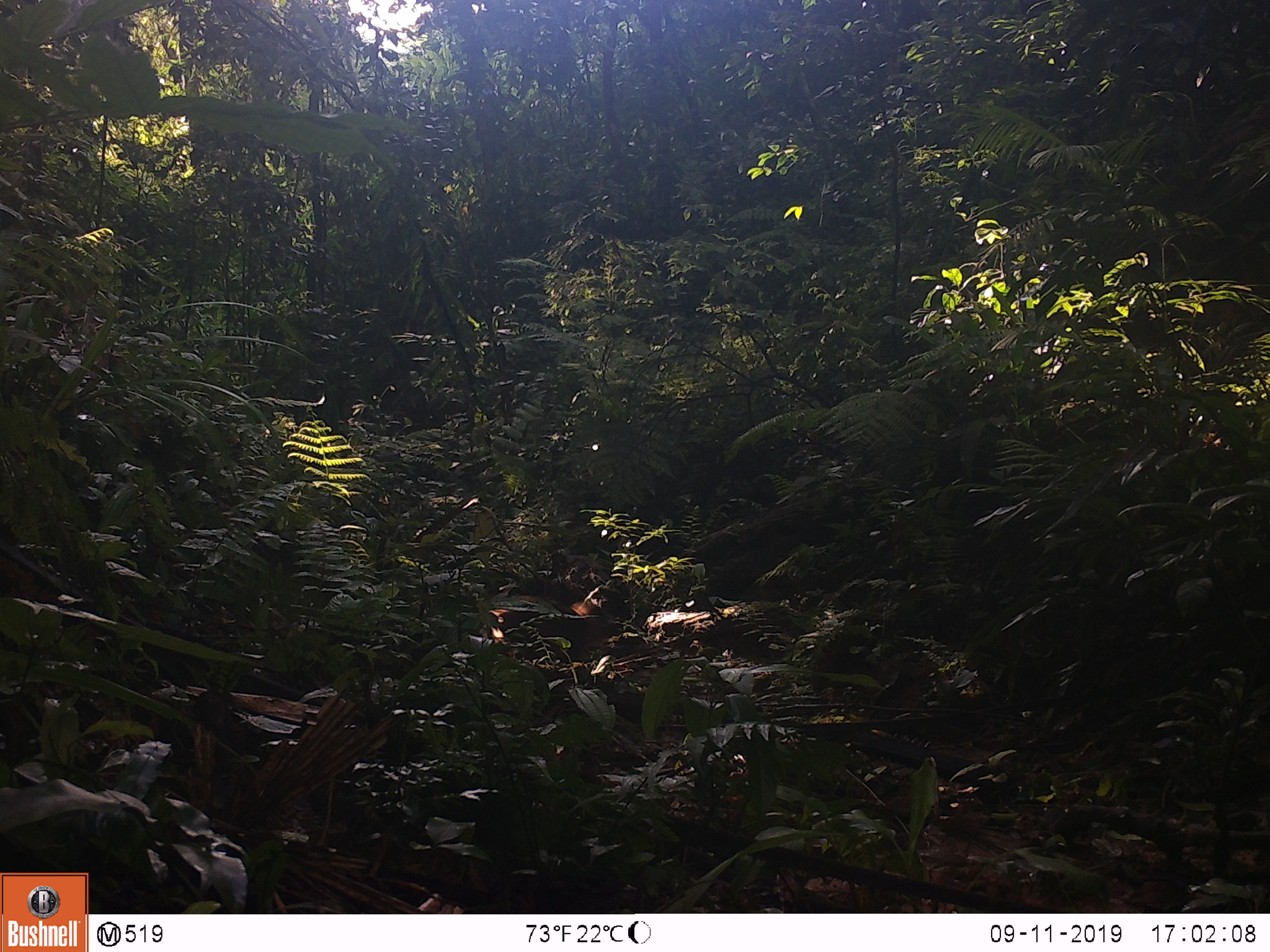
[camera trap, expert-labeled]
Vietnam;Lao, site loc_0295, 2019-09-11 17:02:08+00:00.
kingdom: Animalia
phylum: Chordata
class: Mammalia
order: Primates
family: Cercopithecidae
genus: Macaca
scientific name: Macaca arctoides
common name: stump-tailed macaque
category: stump tailed macaque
Stump tailed macaque (stump-tailed macaque) (Macaca arctoides). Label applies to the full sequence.